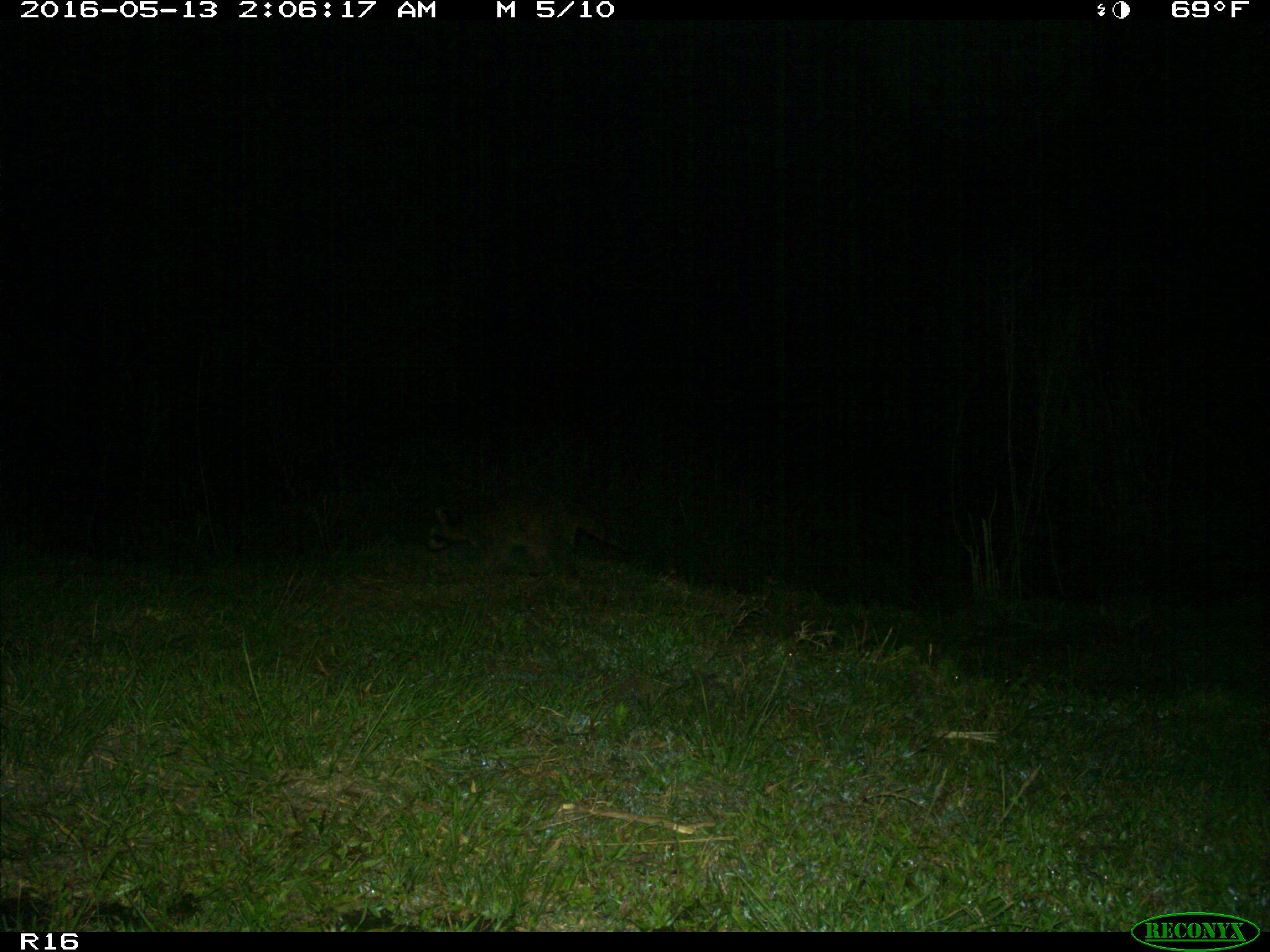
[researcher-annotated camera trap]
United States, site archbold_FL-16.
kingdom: Animalia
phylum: Chordata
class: Mammalia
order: Carnivora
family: Procyonidae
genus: Procyon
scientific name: Procyon lotor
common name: common raccoon